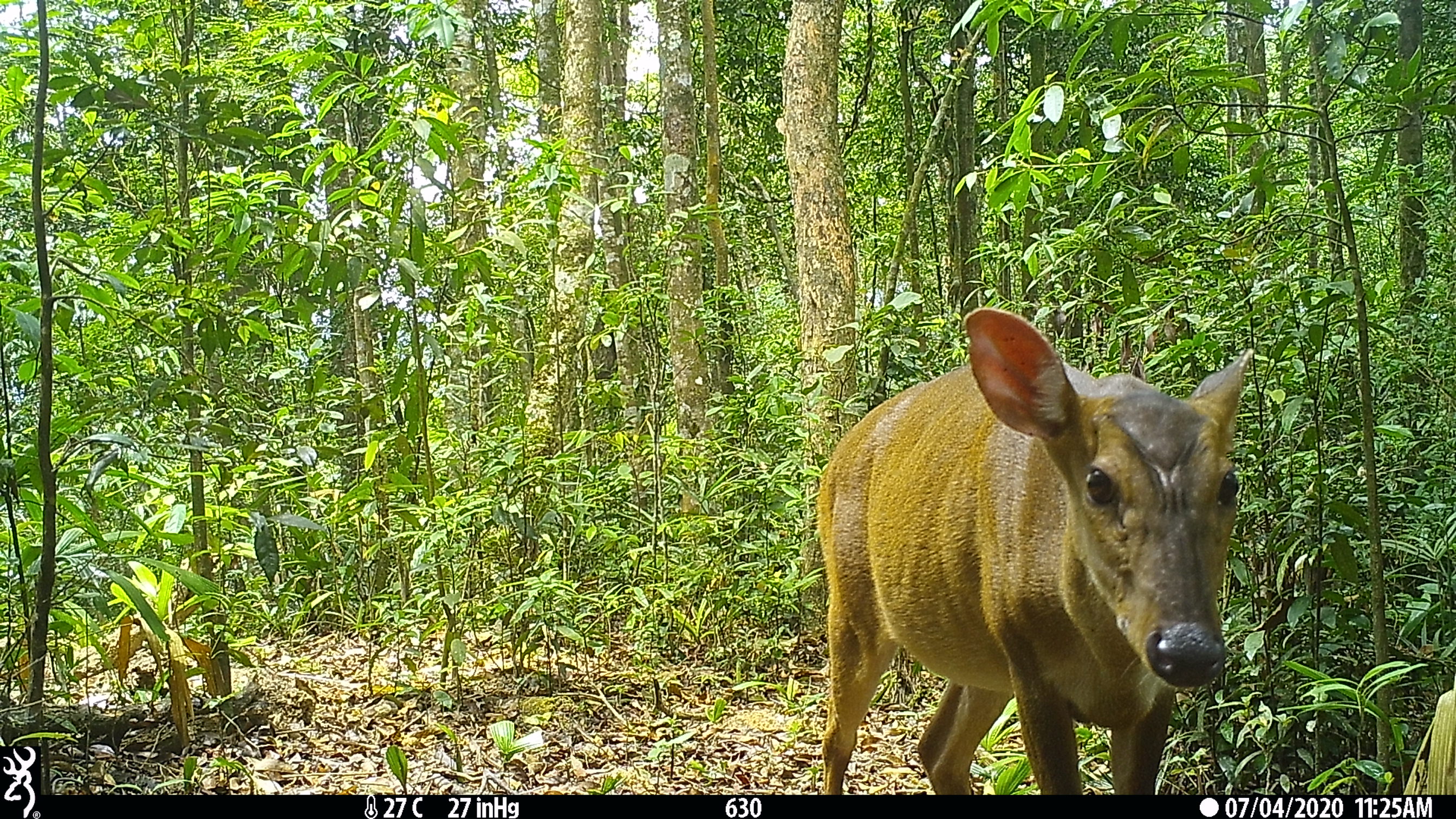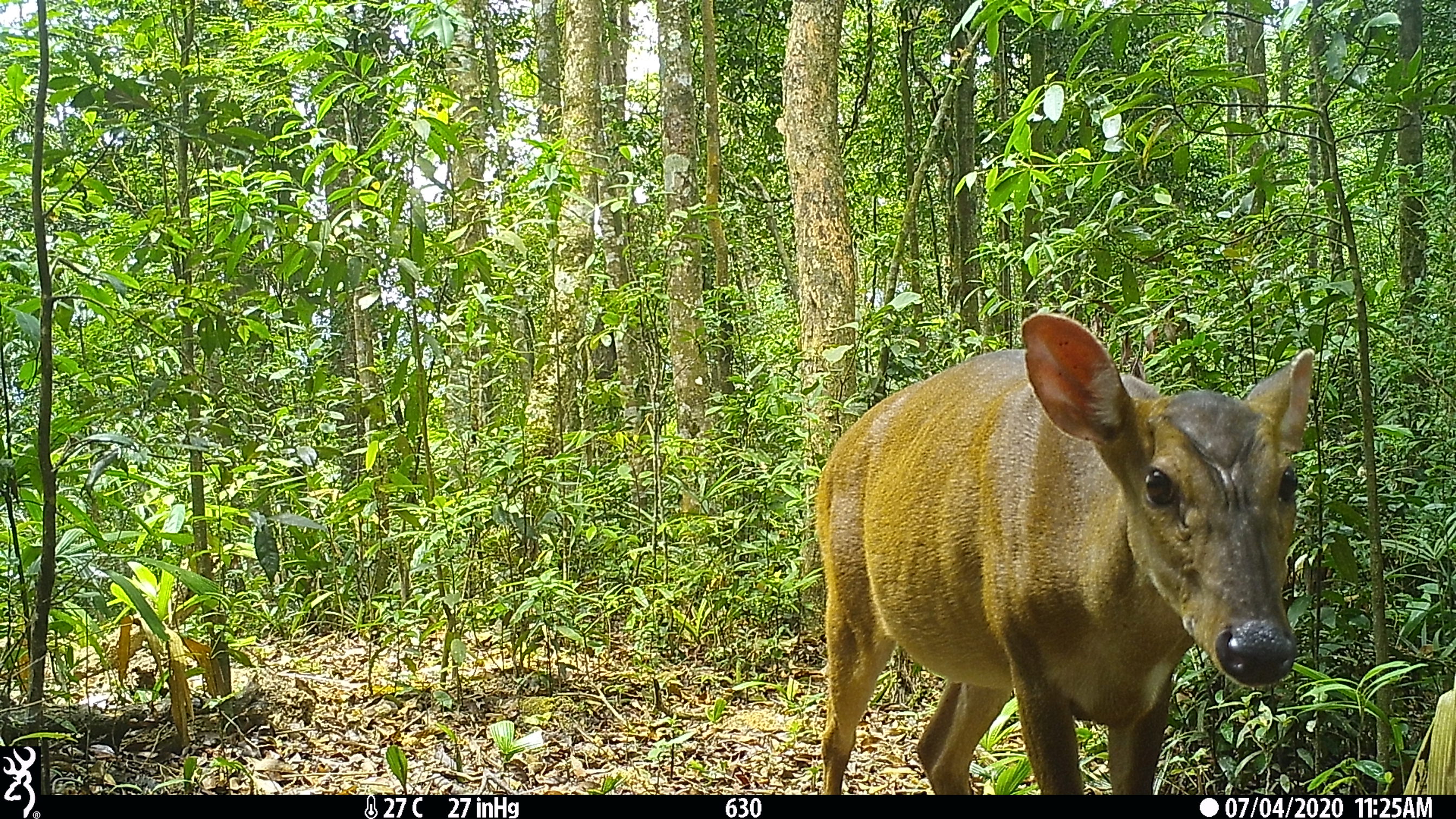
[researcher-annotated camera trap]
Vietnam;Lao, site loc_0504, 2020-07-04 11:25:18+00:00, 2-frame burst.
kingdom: Animalia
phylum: Chordata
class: Mammalia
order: Artiodactyla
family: Cervidae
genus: Muntiacus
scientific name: Muntiacus vuquangensis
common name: large-antlered muntjac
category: large antlered muntjac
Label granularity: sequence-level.